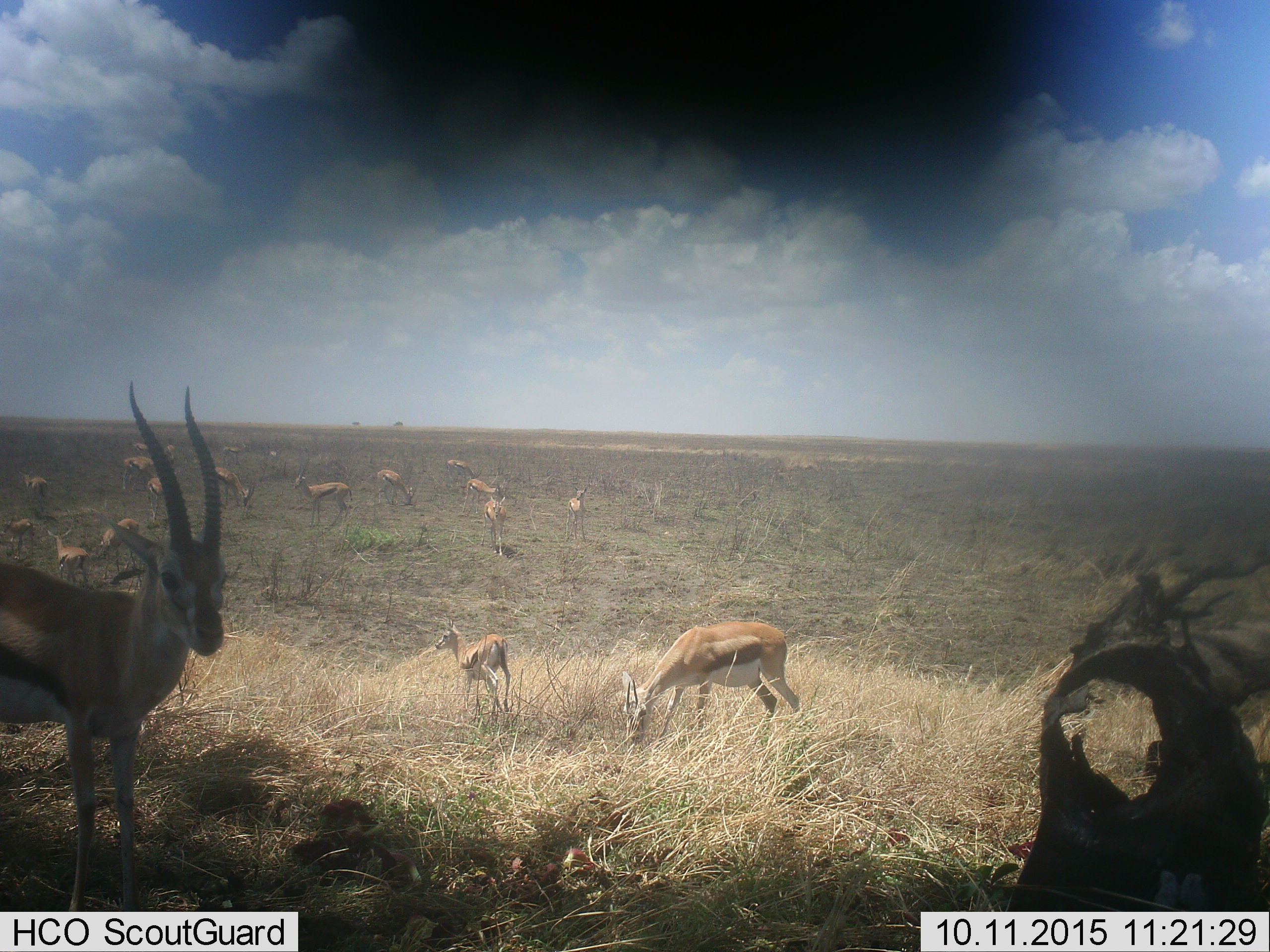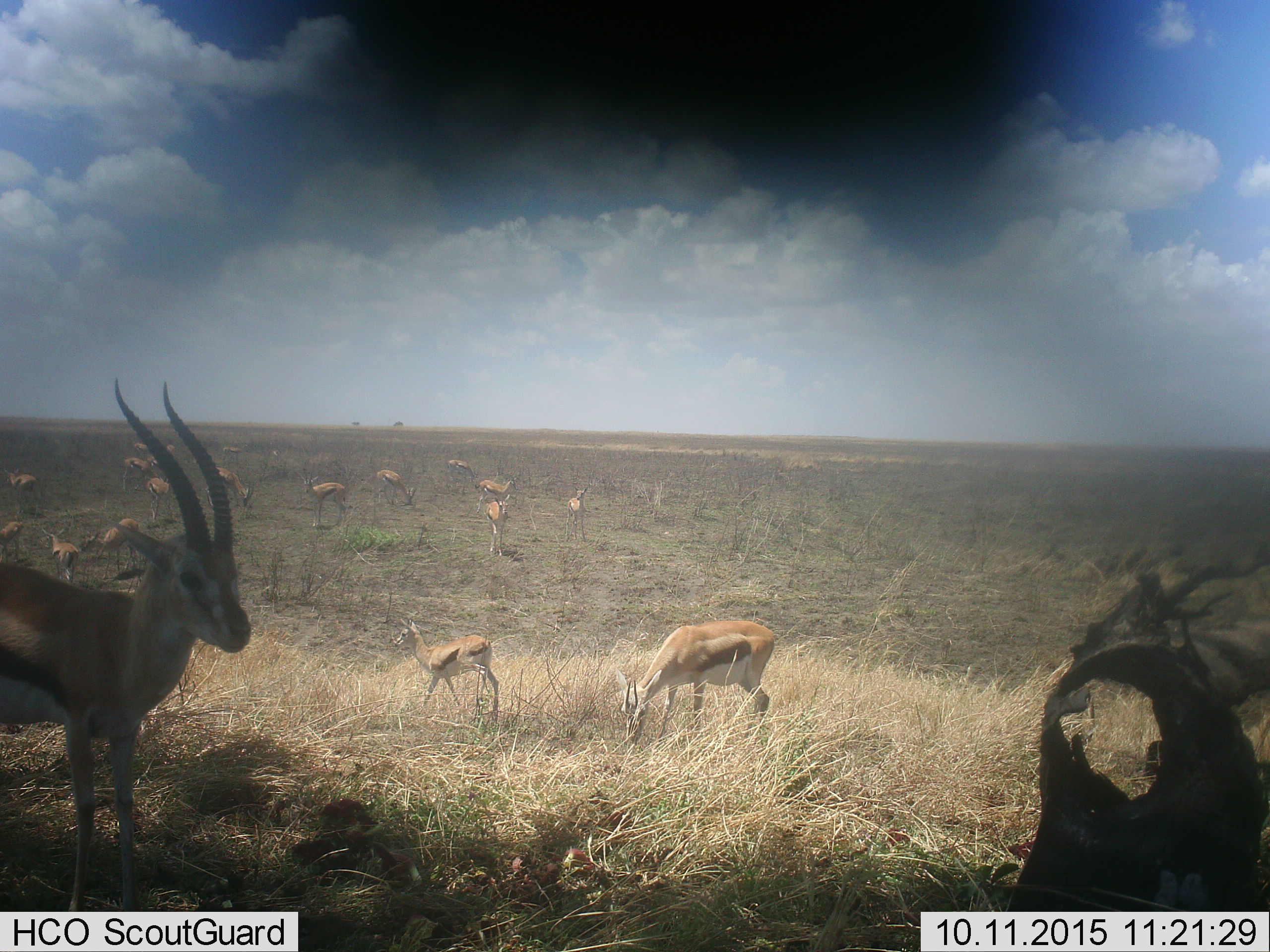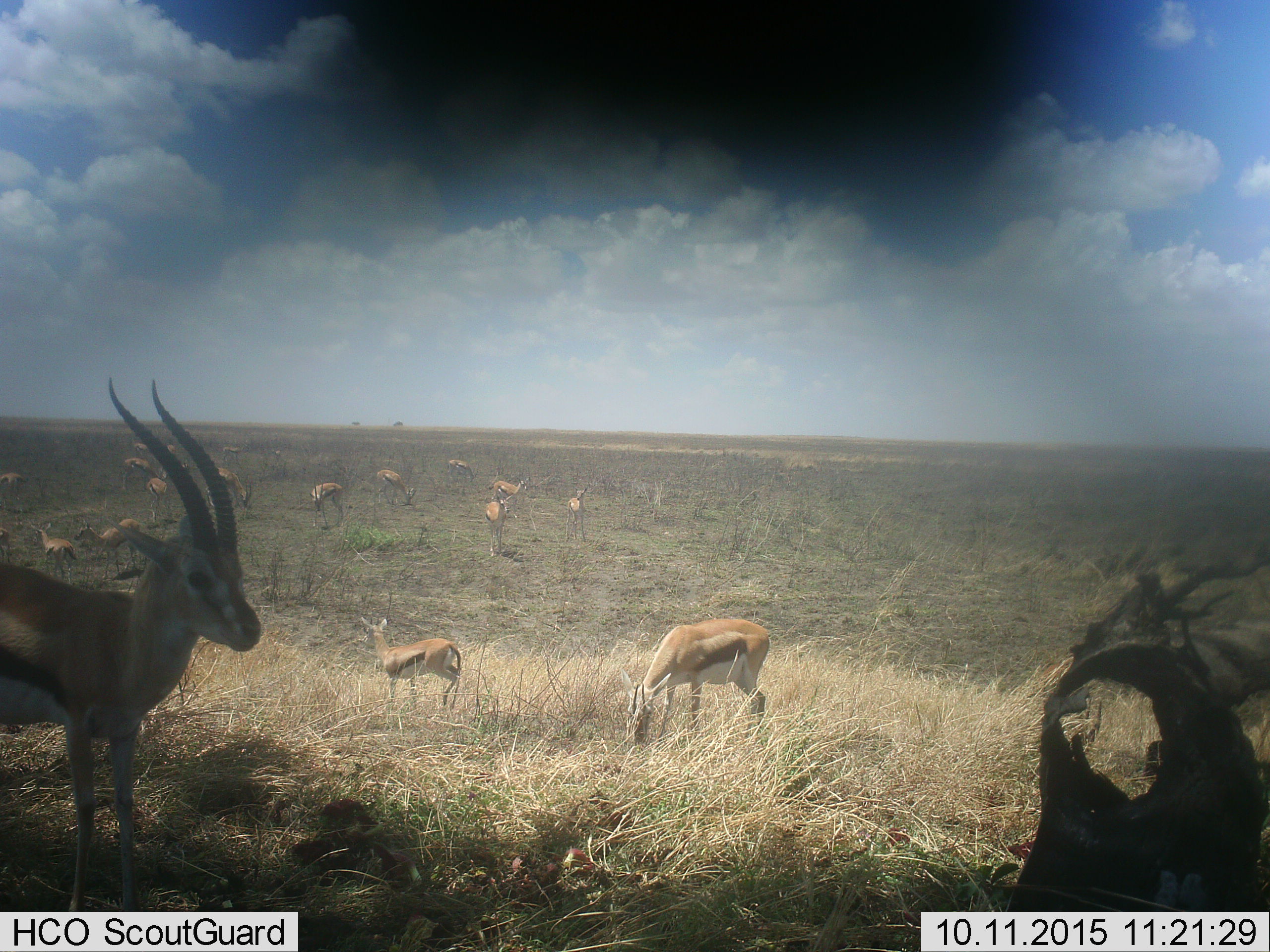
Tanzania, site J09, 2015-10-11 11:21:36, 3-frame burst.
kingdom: Animalia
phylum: Chordata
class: Mammalia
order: Artiodactyla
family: Bovidae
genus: Eudorcas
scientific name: Eudorcas thomsonii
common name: thomson's gazelle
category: gazellethomsons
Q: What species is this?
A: Gazellethomsons (thomson's gazelle) (Eudorcas thomsonii).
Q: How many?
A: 11-50.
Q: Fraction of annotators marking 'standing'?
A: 100%.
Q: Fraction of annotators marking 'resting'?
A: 0%.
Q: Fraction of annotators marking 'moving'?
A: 22%.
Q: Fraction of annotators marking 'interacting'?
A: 0%.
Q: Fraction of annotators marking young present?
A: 33%.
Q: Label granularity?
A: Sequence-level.